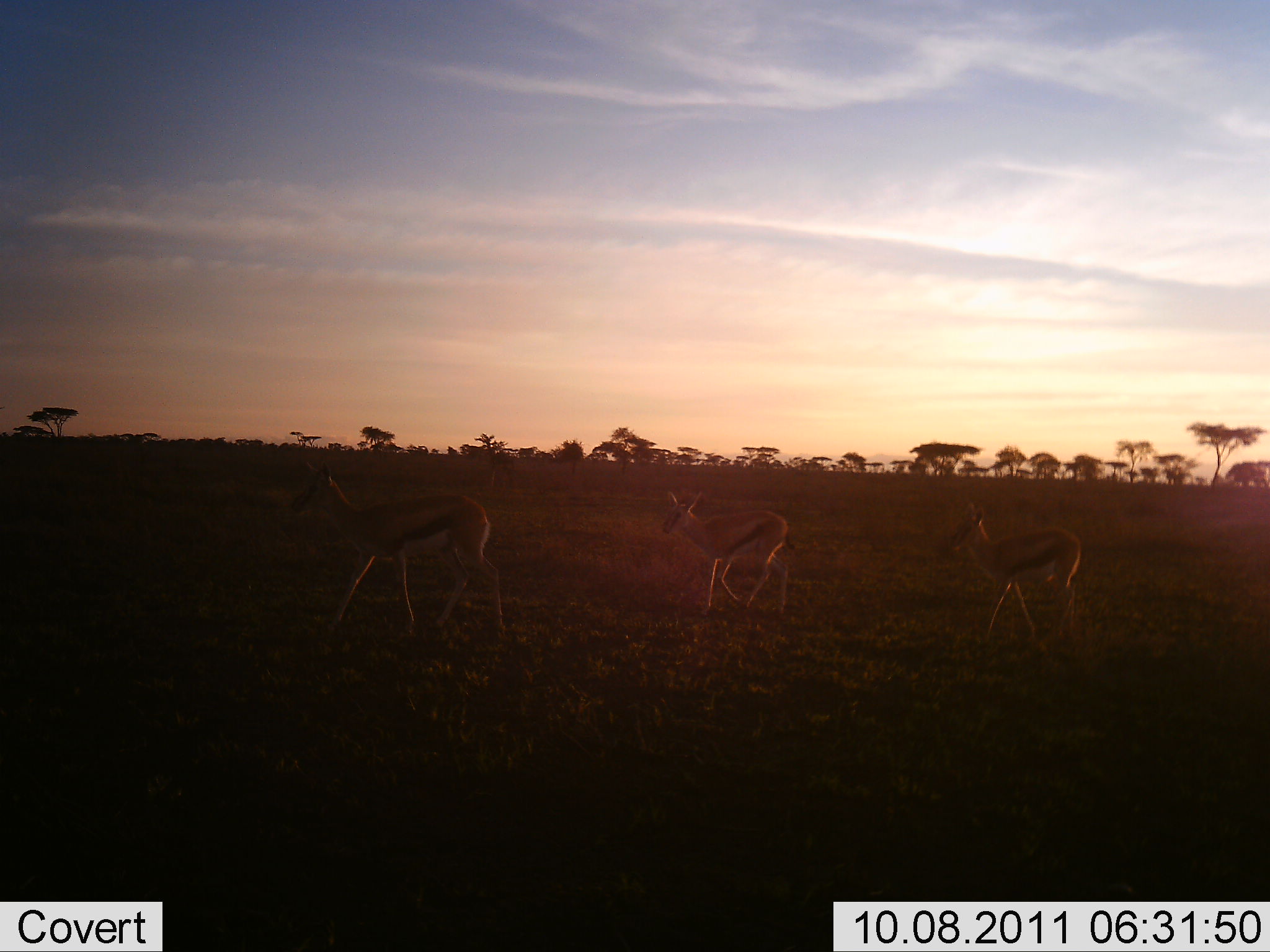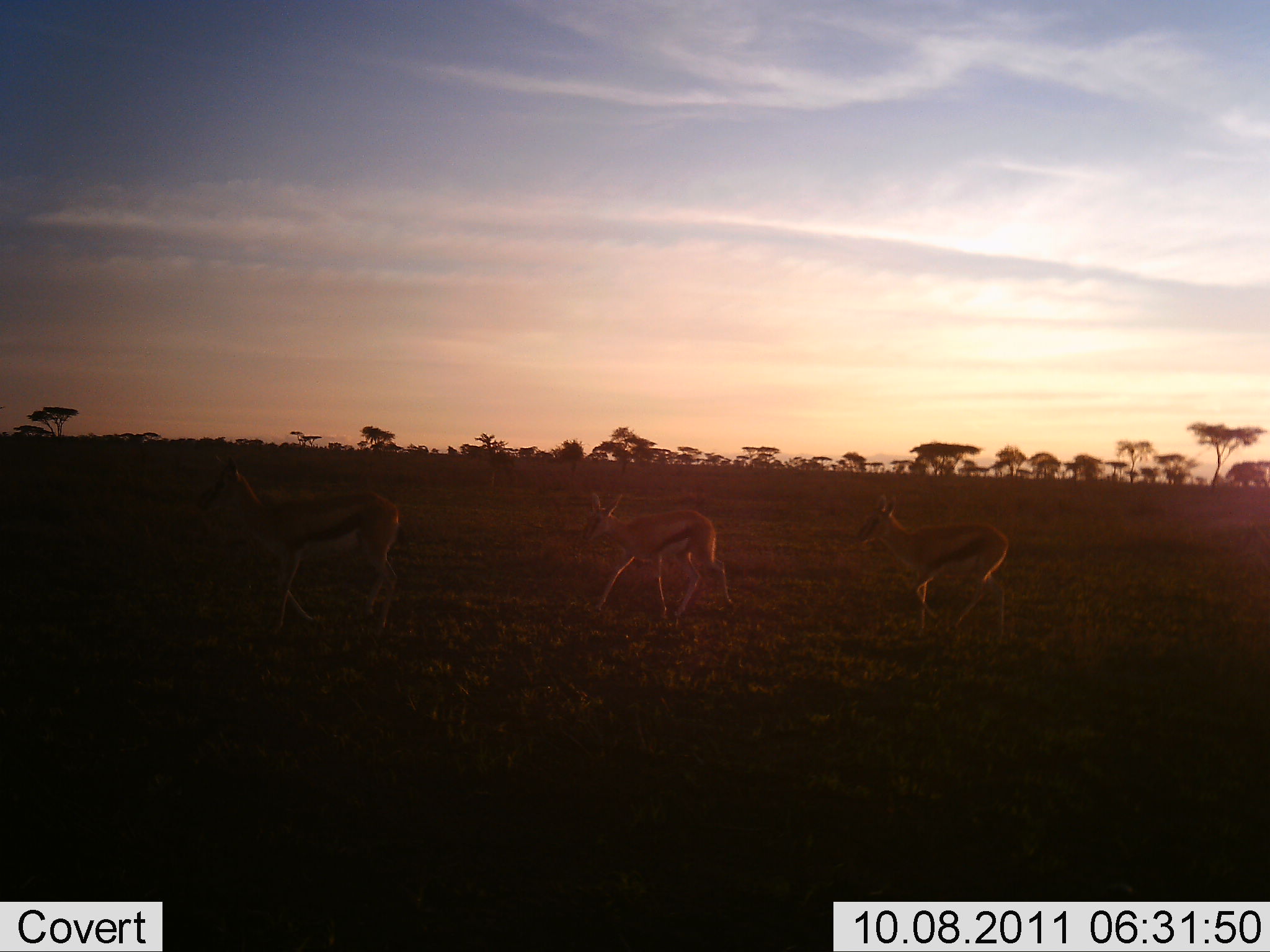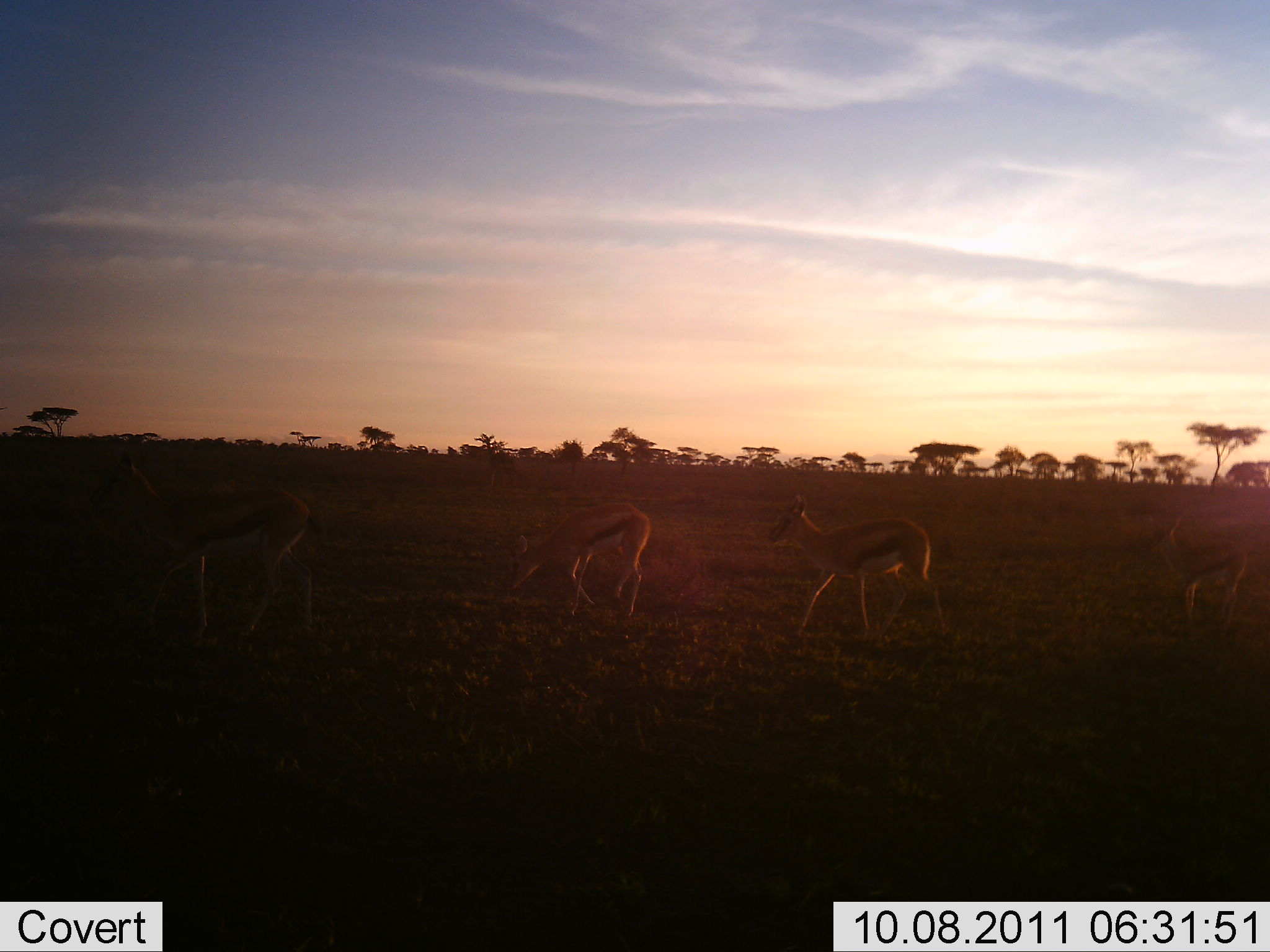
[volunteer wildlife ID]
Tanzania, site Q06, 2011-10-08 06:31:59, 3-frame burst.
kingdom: Animalia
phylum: Chordata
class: Mammalia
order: Artiodactyla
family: Bovidae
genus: Eudorcas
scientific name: Eudorcas thomsonii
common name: thomson's gazelle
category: gazellethomsons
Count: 4.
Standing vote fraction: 18%.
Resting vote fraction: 0%.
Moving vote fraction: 100%.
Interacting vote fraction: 0%.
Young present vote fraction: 0%.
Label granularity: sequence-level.